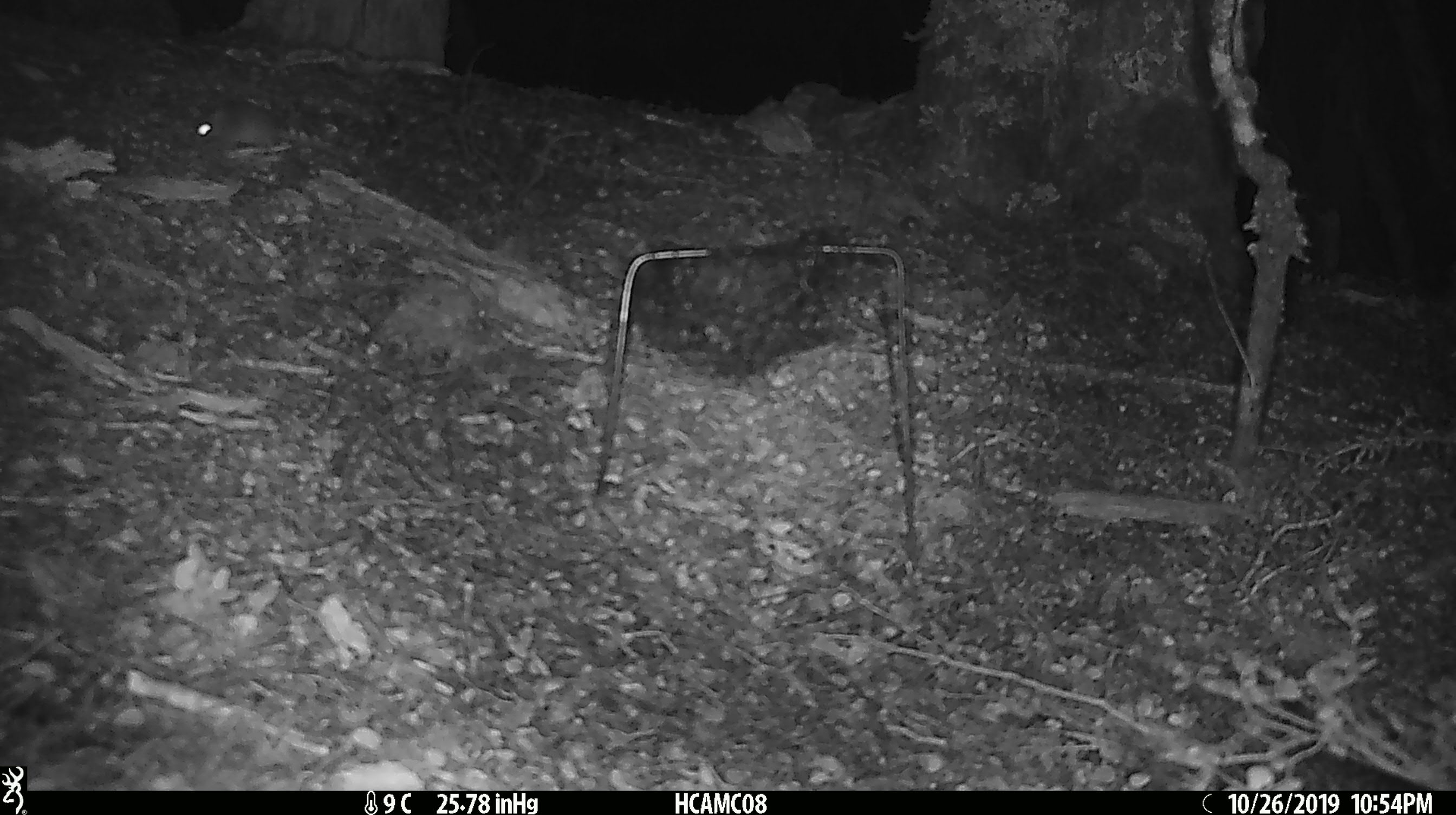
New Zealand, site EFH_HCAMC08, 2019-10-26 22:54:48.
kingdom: Animalia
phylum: Chordata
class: Mammalia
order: Rodentia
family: Muridae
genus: Mus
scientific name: Mus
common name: mouse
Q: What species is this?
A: Mouse (Mus).